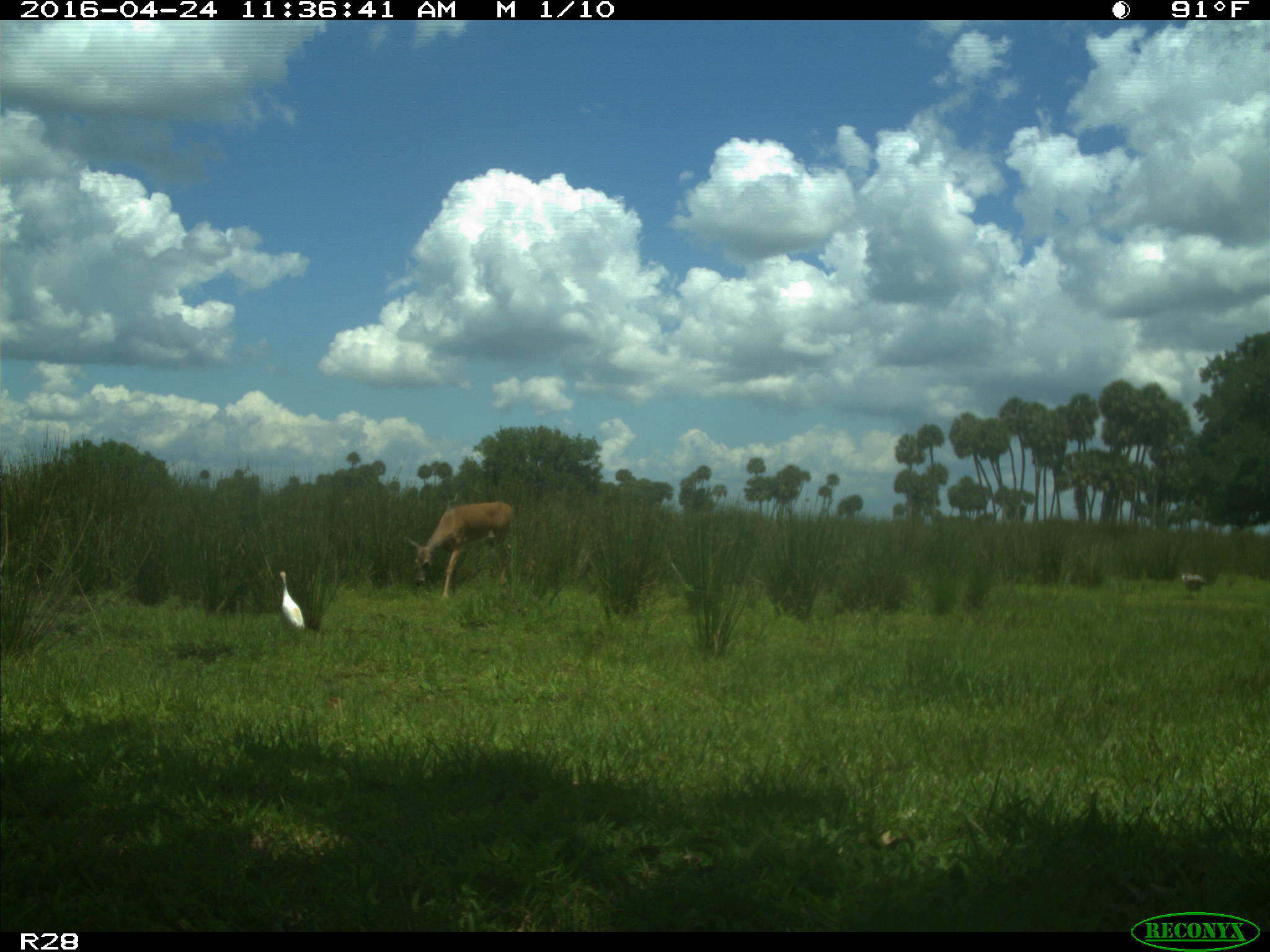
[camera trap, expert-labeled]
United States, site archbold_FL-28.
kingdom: Animalia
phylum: Chordata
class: Mammalia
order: Artiodactyla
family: Cervidae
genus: Odocoileus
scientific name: Odocoileus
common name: deer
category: unidentified deer